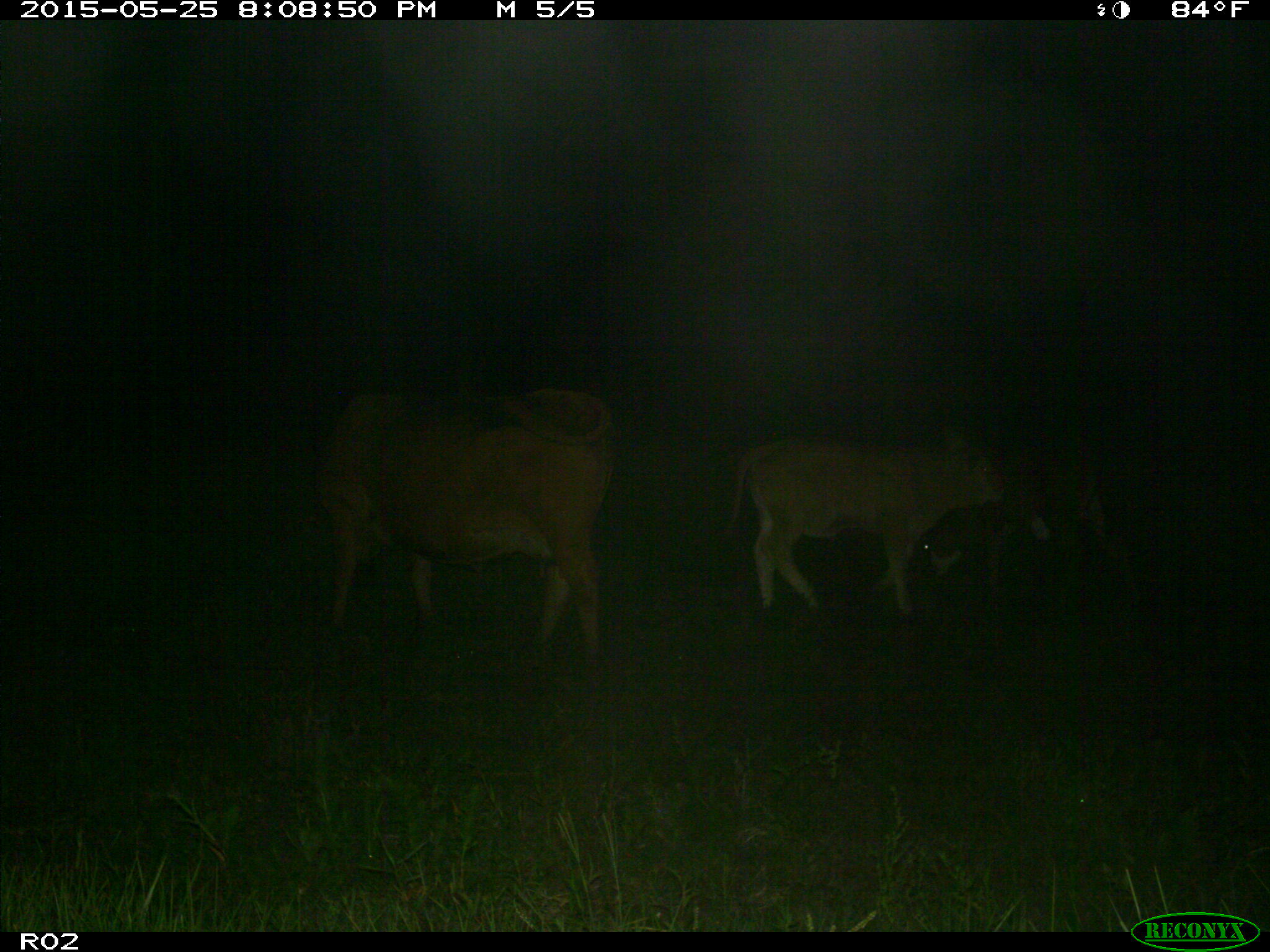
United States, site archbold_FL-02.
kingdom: Animalia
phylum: Chordata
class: Mammalia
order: Artiodactyla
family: Bovidae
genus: Bos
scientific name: Bos taurus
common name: domestic cow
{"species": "Bos taurus (domestic cow)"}